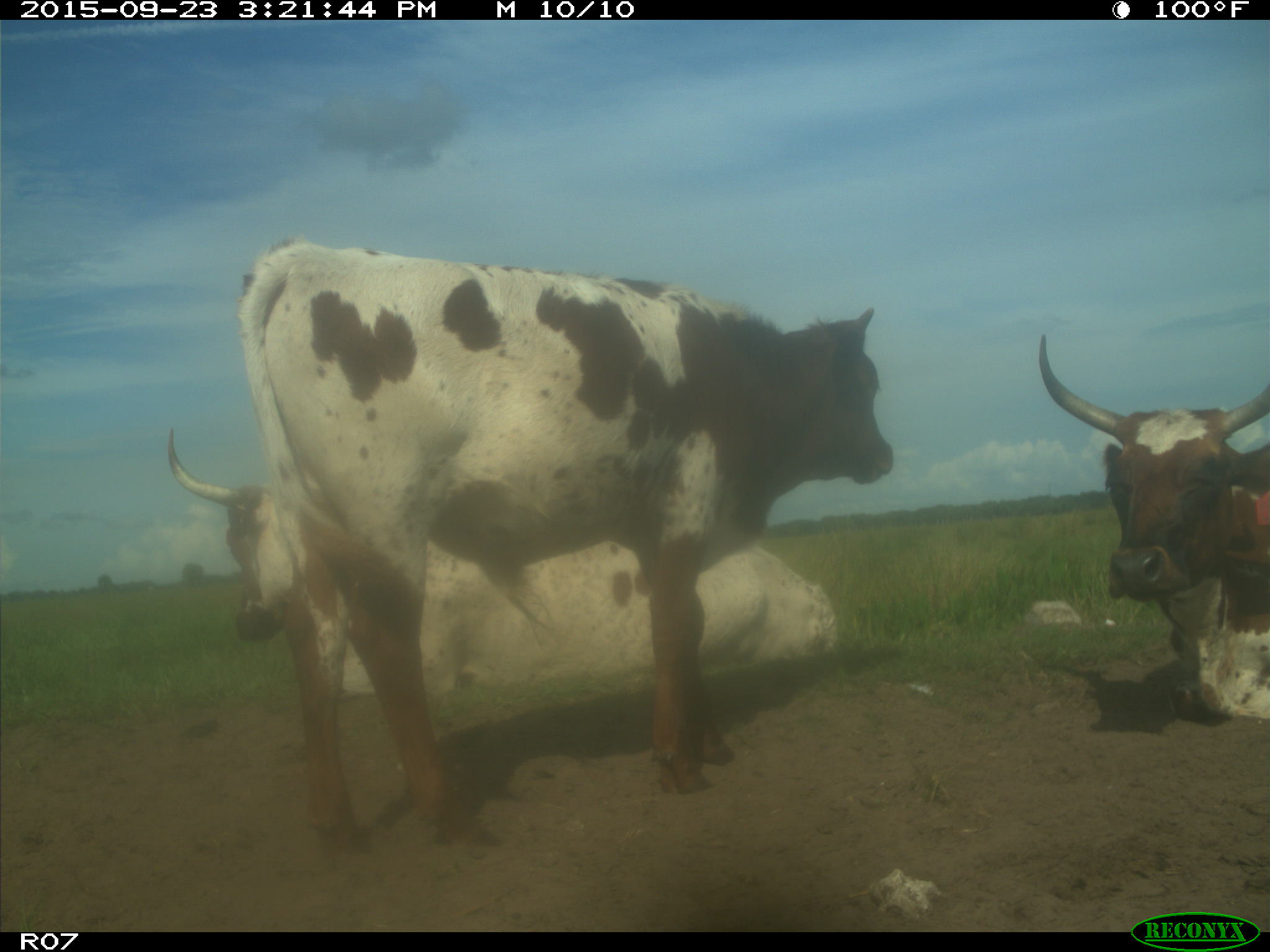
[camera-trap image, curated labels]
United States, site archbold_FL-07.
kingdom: Animalia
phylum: Chordata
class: Mammalia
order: Artiodactyla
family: Bovidae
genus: Bos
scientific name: Bos taurus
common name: domestic cow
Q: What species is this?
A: Bos taurus (domestic cow).